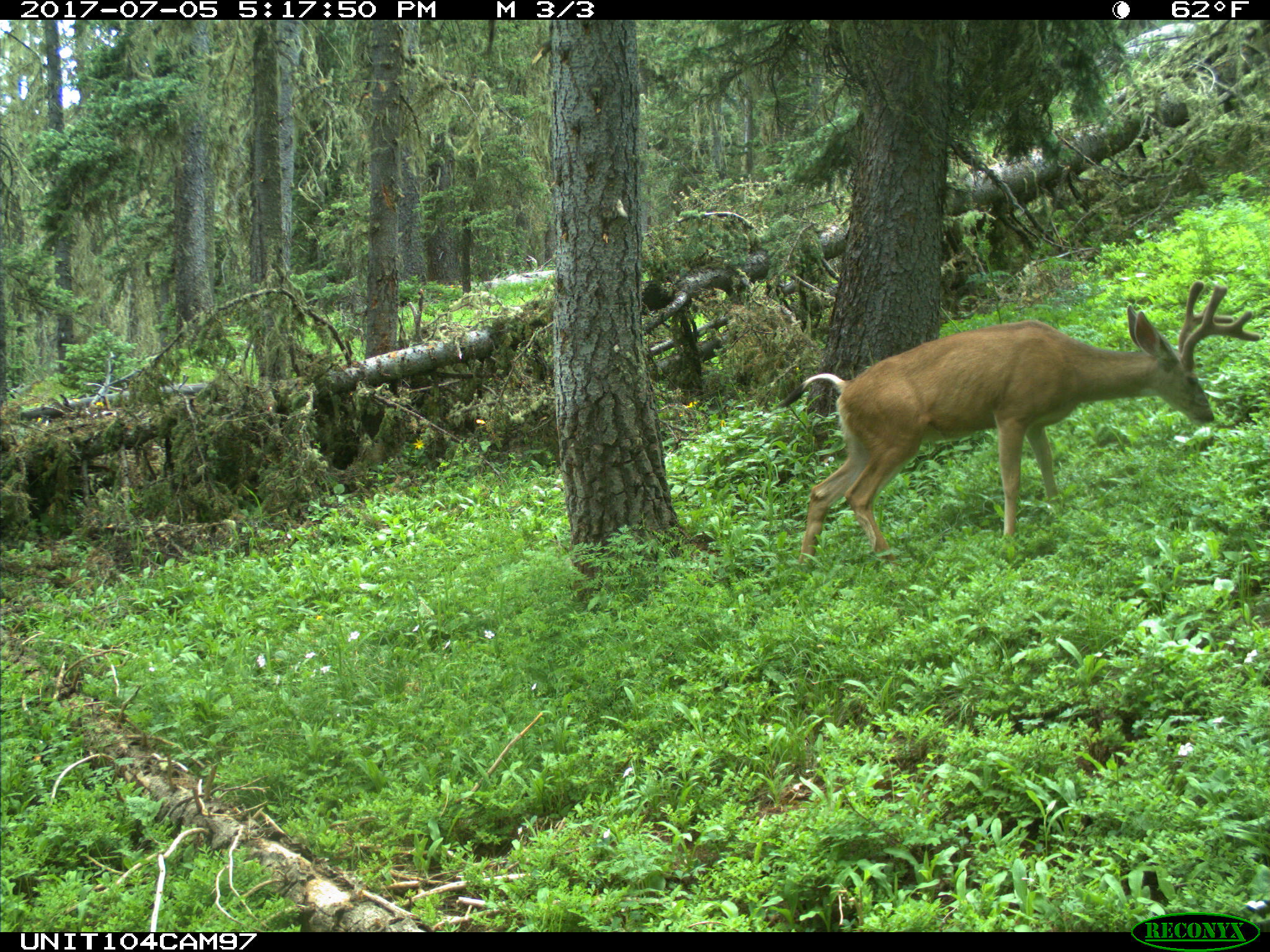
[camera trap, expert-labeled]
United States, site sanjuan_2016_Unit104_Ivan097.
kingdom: Animalia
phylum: Chordata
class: Mammalia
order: Artiodactyla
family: Cervidae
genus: Odocoileus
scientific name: Odocoileus hemionus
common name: mule deer